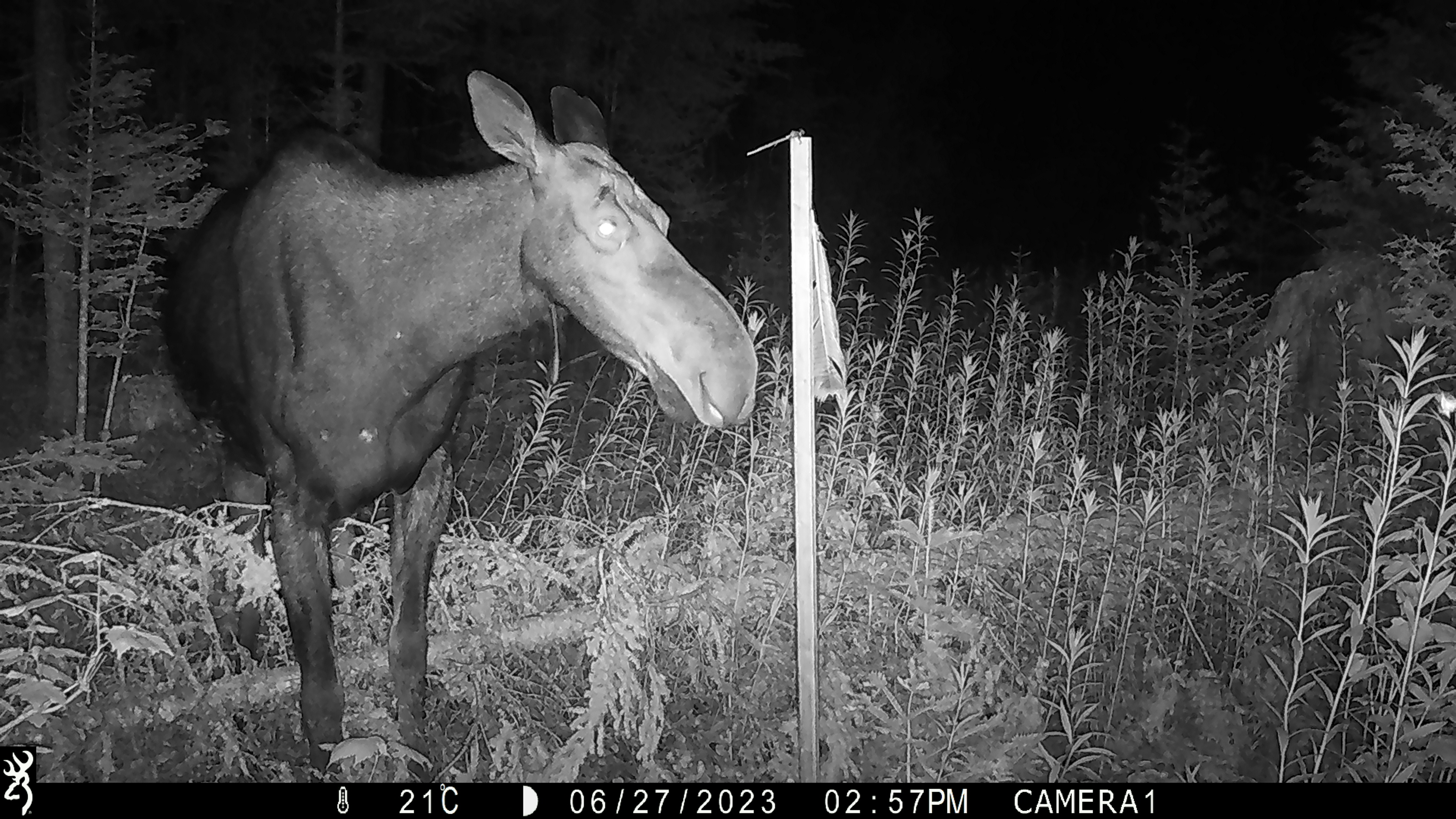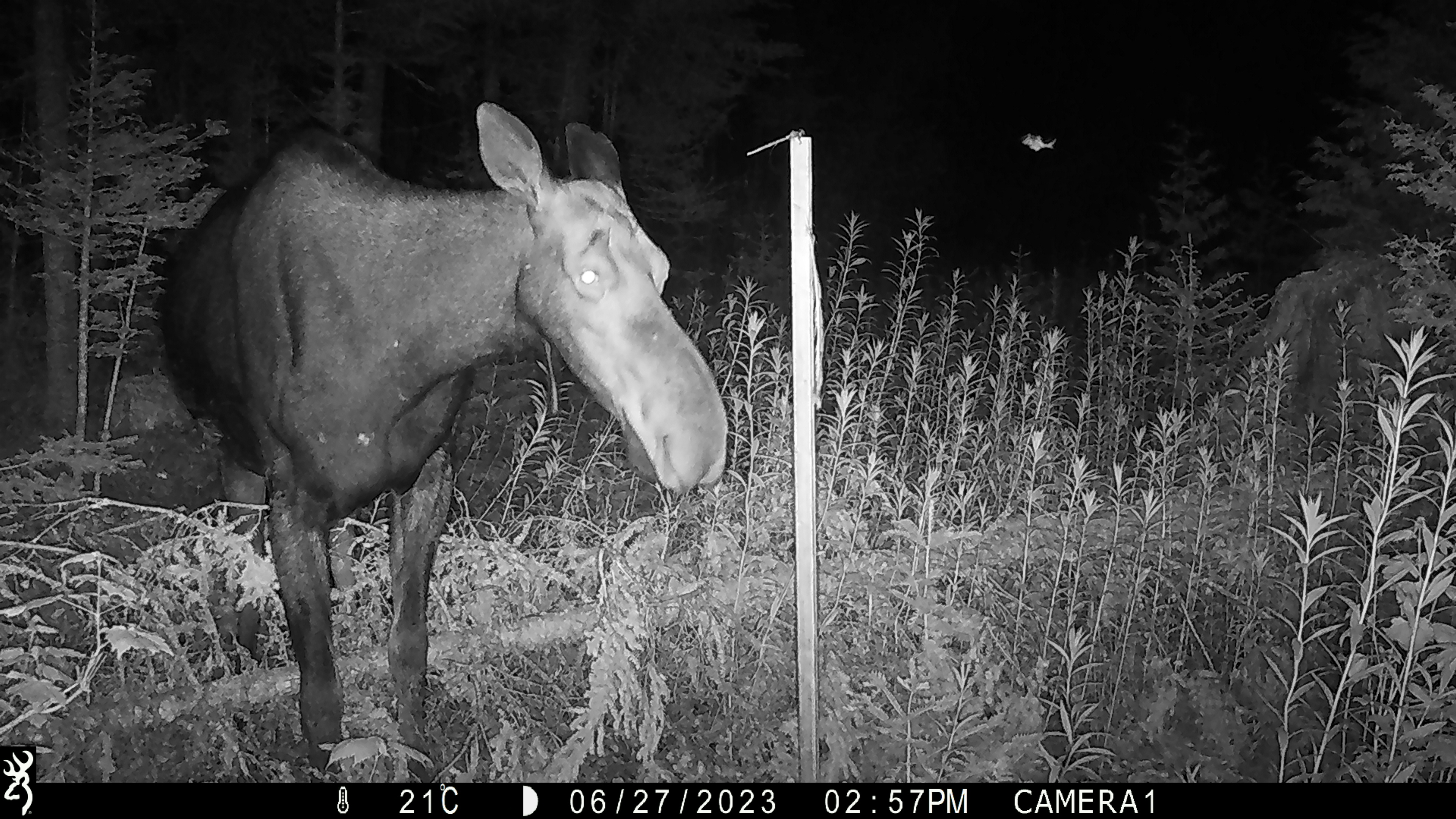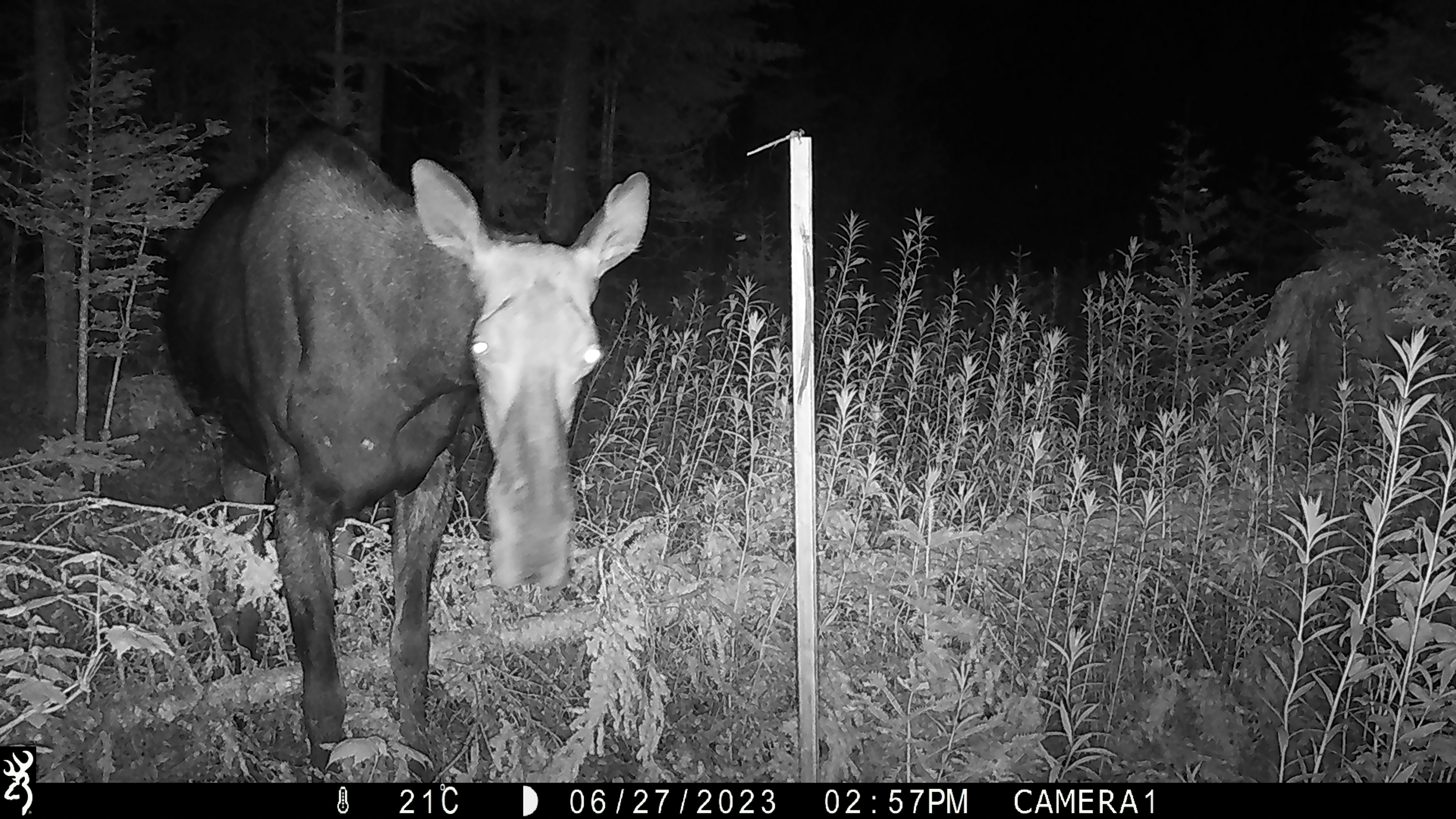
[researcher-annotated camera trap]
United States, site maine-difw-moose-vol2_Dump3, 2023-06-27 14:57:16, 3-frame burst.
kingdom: Animalia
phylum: Chordata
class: Mammalia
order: Artiodactyla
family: Cervidae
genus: Alces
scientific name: Alces alces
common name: moose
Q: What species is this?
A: Moose (Alces alces).